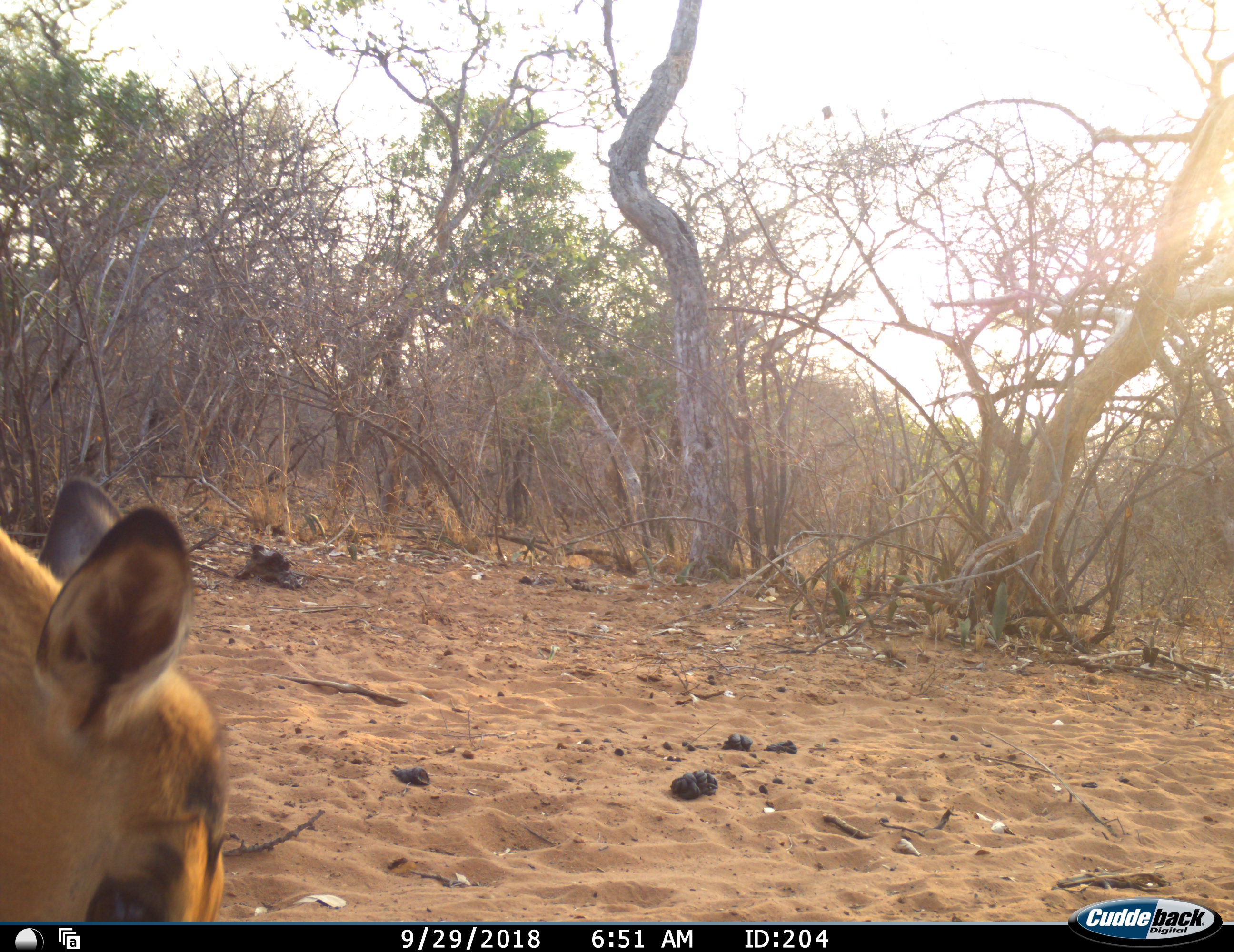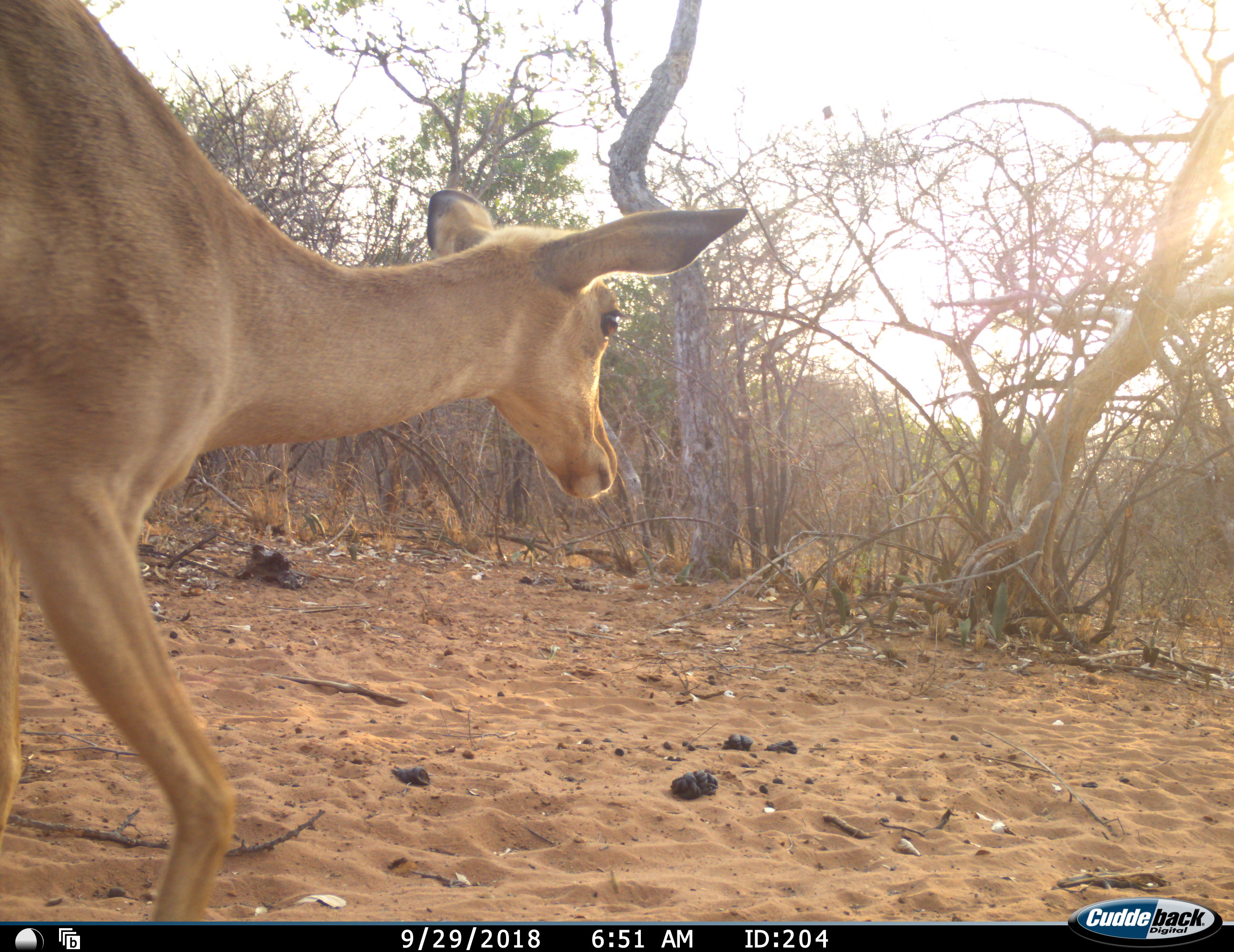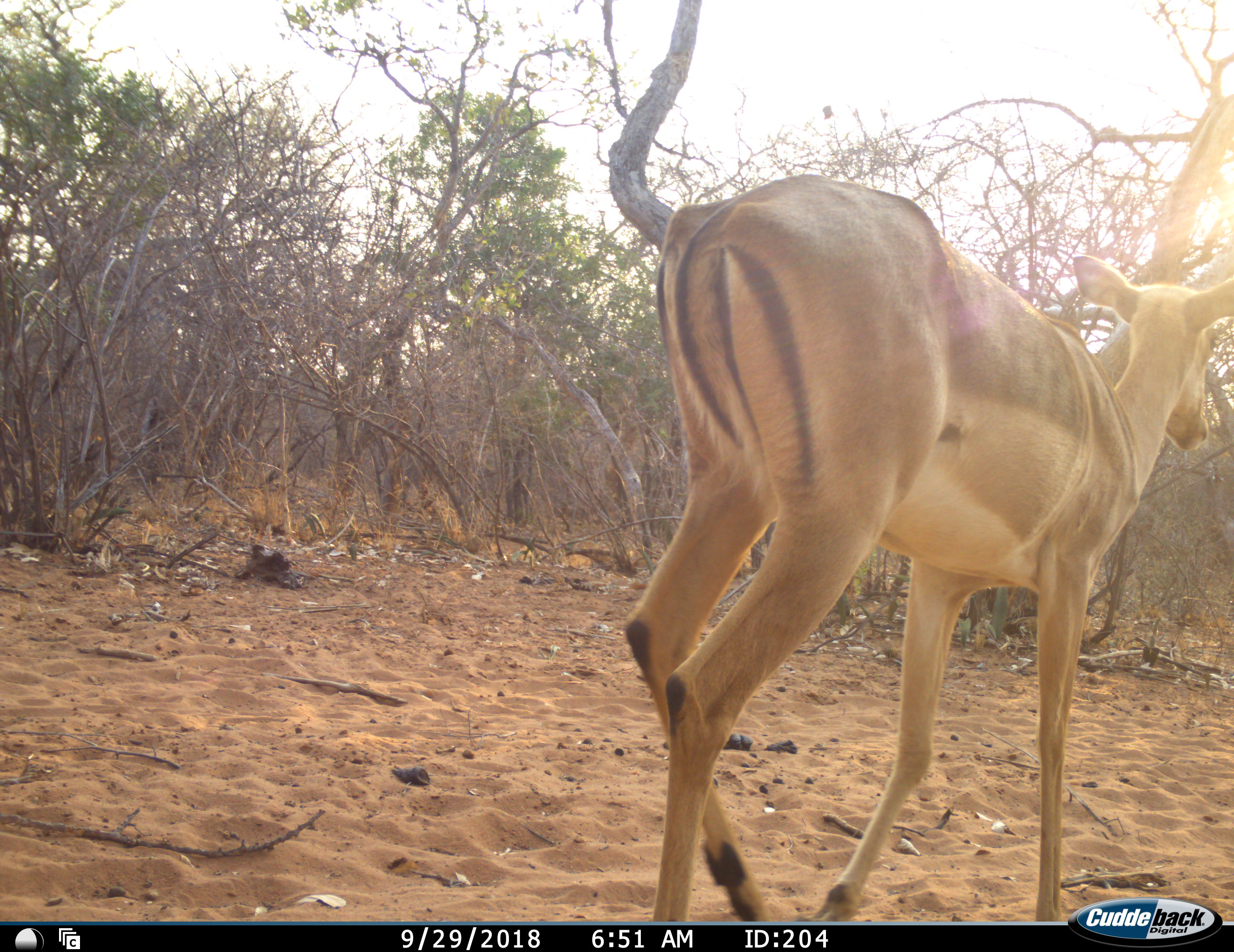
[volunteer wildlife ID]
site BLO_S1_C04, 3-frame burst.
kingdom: Animalia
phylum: Chordata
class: Mammalia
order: Artiodactyla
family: Bovidae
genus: Aepyceros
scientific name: Aepyceros melampus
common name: impala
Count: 1.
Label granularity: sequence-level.